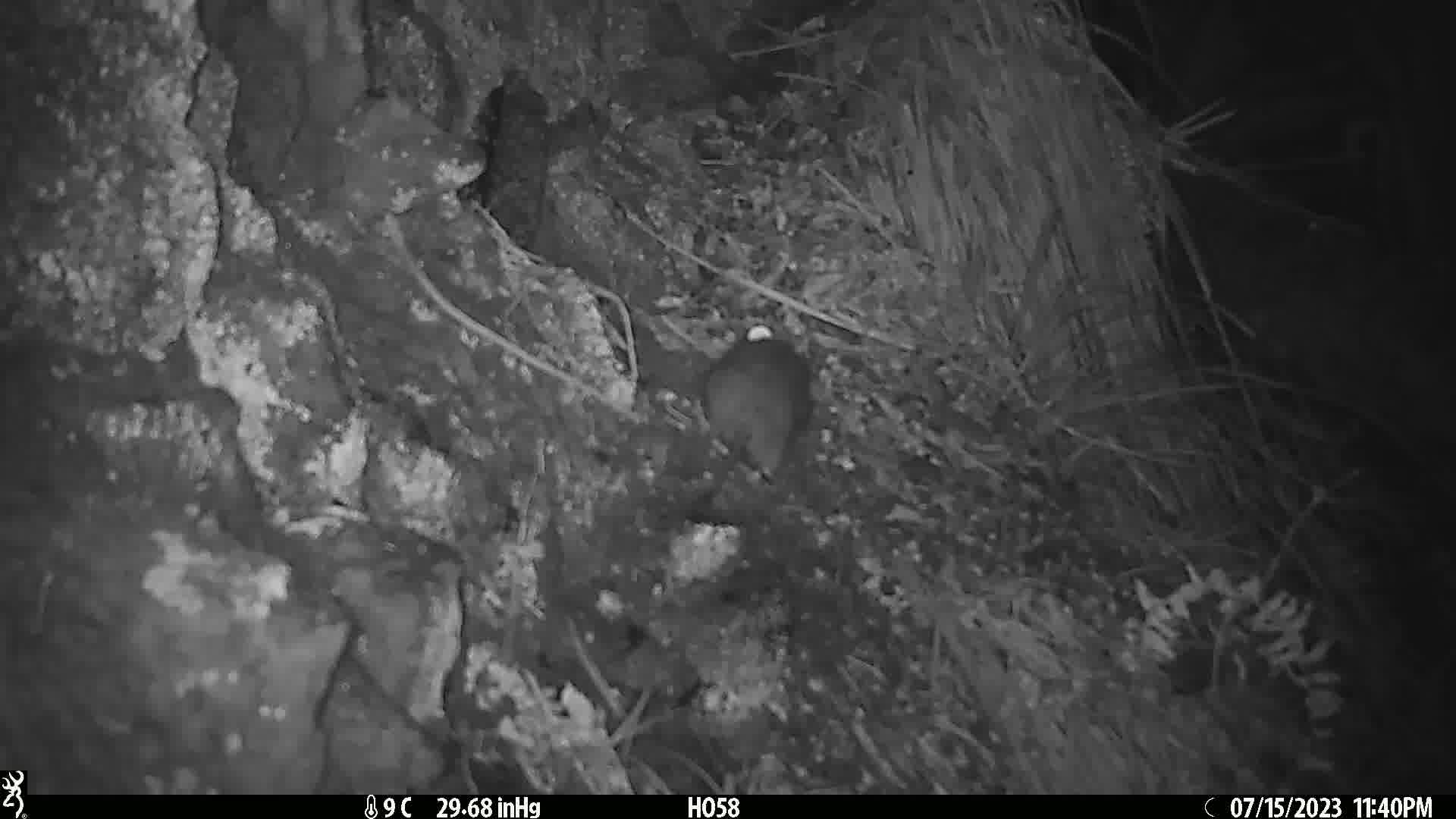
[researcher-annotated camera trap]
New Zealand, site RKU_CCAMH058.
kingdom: Animalia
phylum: Chordata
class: Mammalia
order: Rodentia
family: Muridae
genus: Rattus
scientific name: Rattus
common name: rat